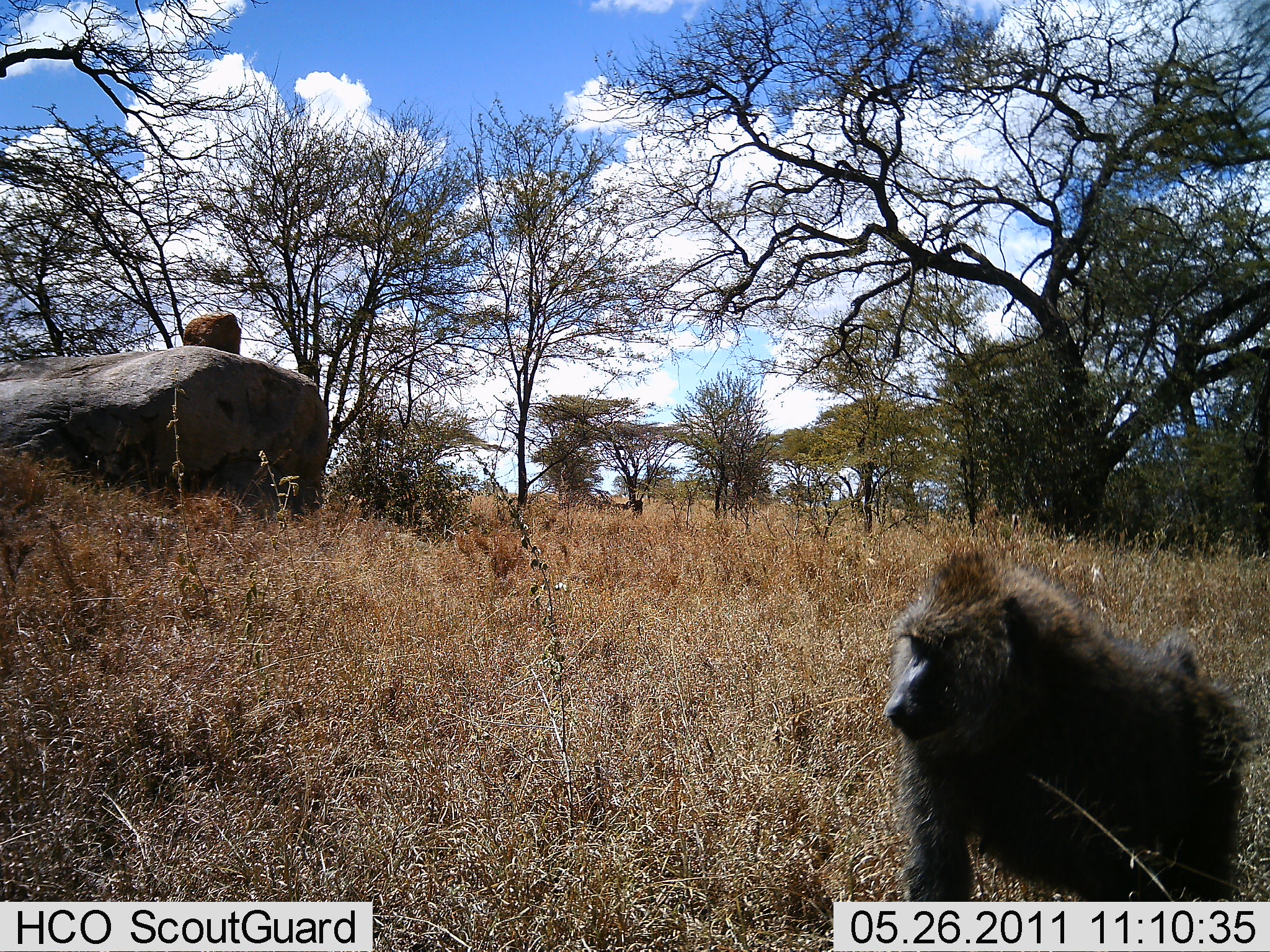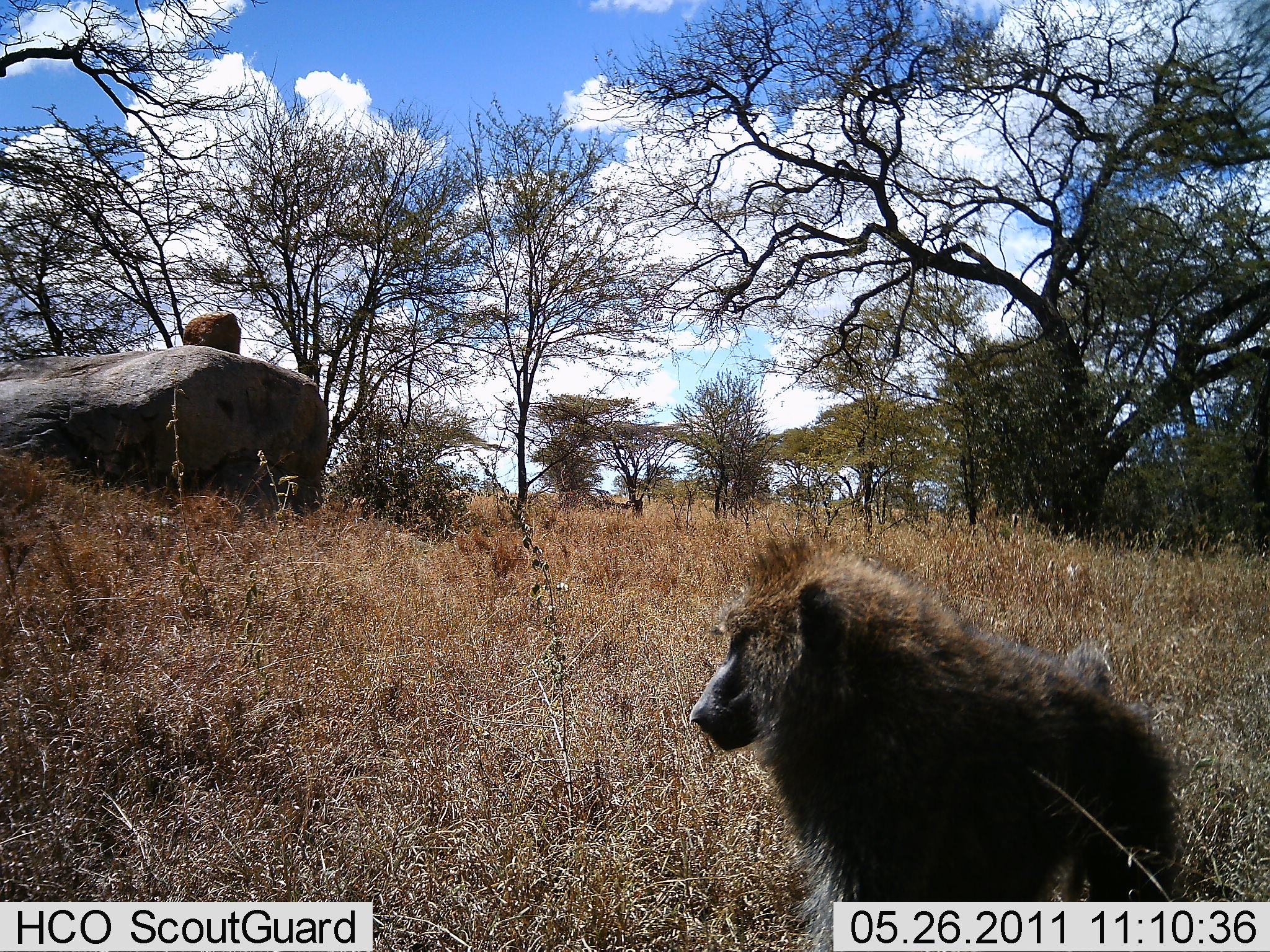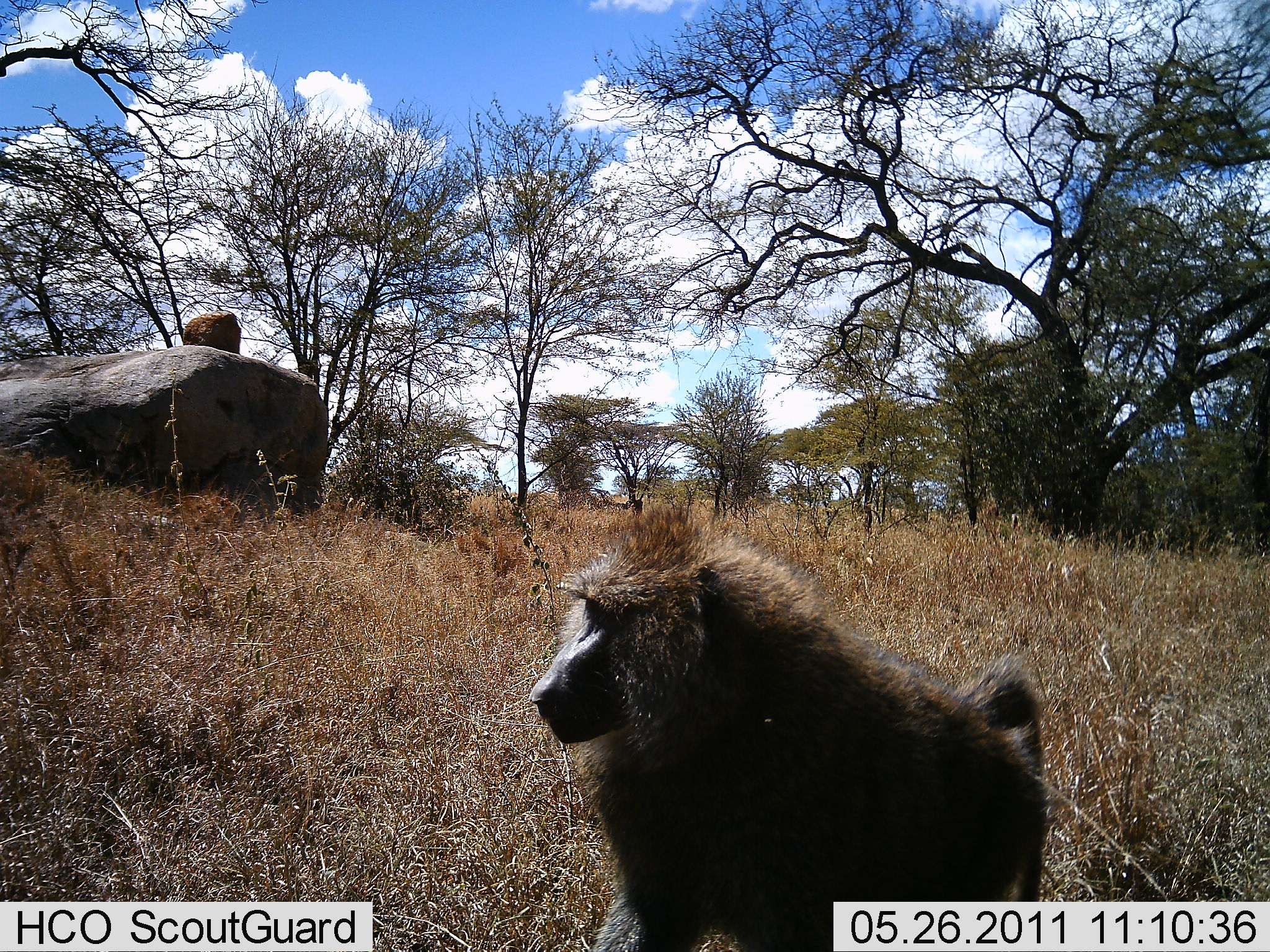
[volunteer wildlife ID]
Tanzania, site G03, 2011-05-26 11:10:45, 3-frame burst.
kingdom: Animalia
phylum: Chordata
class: Mammalia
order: Primates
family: Cercopithecidae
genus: Papio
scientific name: Papio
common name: baboon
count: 1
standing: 15%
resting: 0%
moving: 85%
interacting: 8%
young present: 0%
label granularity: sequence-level